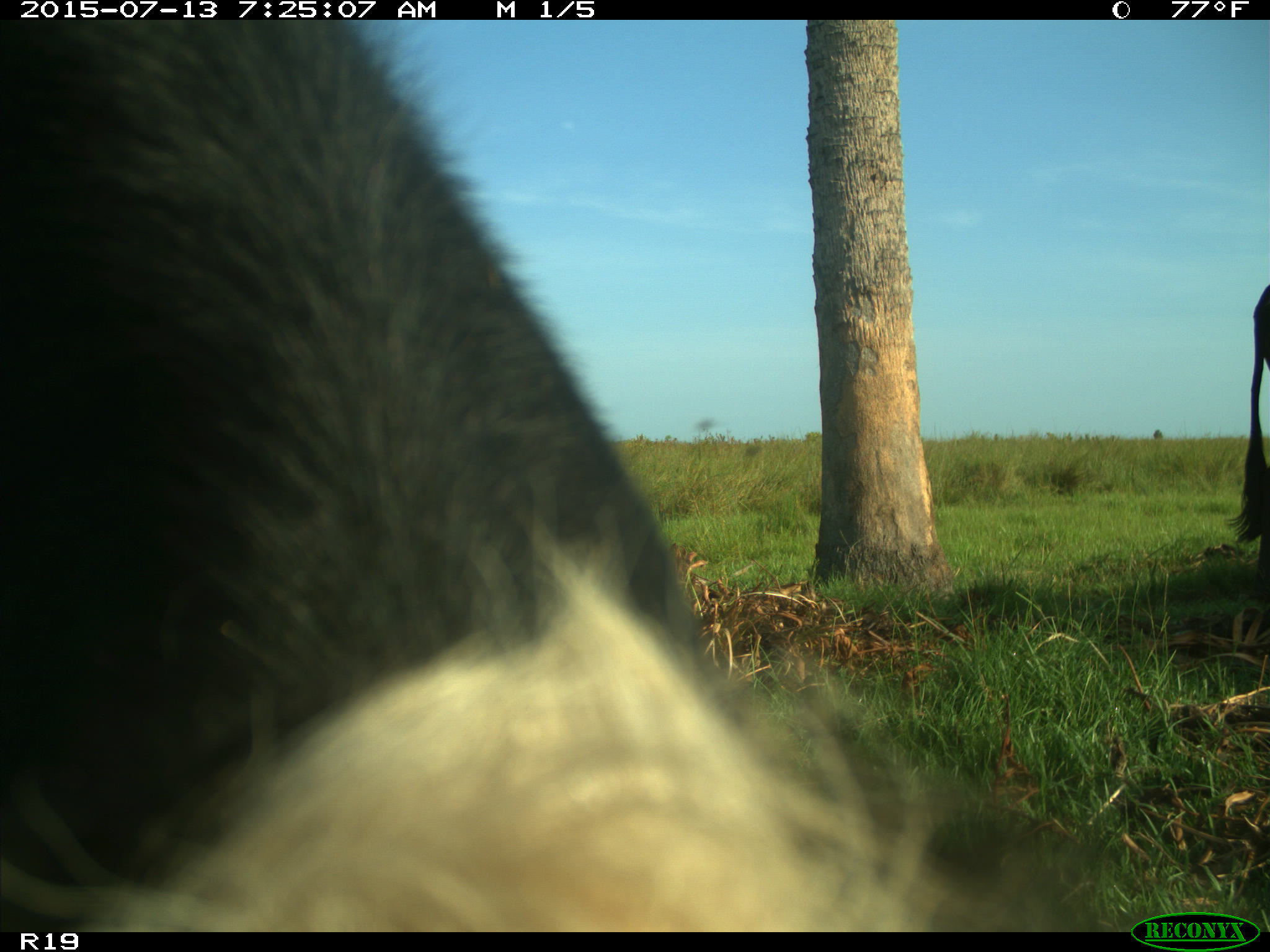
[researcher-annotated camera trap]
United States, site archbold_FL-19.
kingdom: Animalia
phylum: Chordata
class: Mammalia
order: Artiodactyla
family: Bovidae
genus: Bos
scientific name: Bos taurus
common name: domestic cow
Bos taurus (domestic cow).